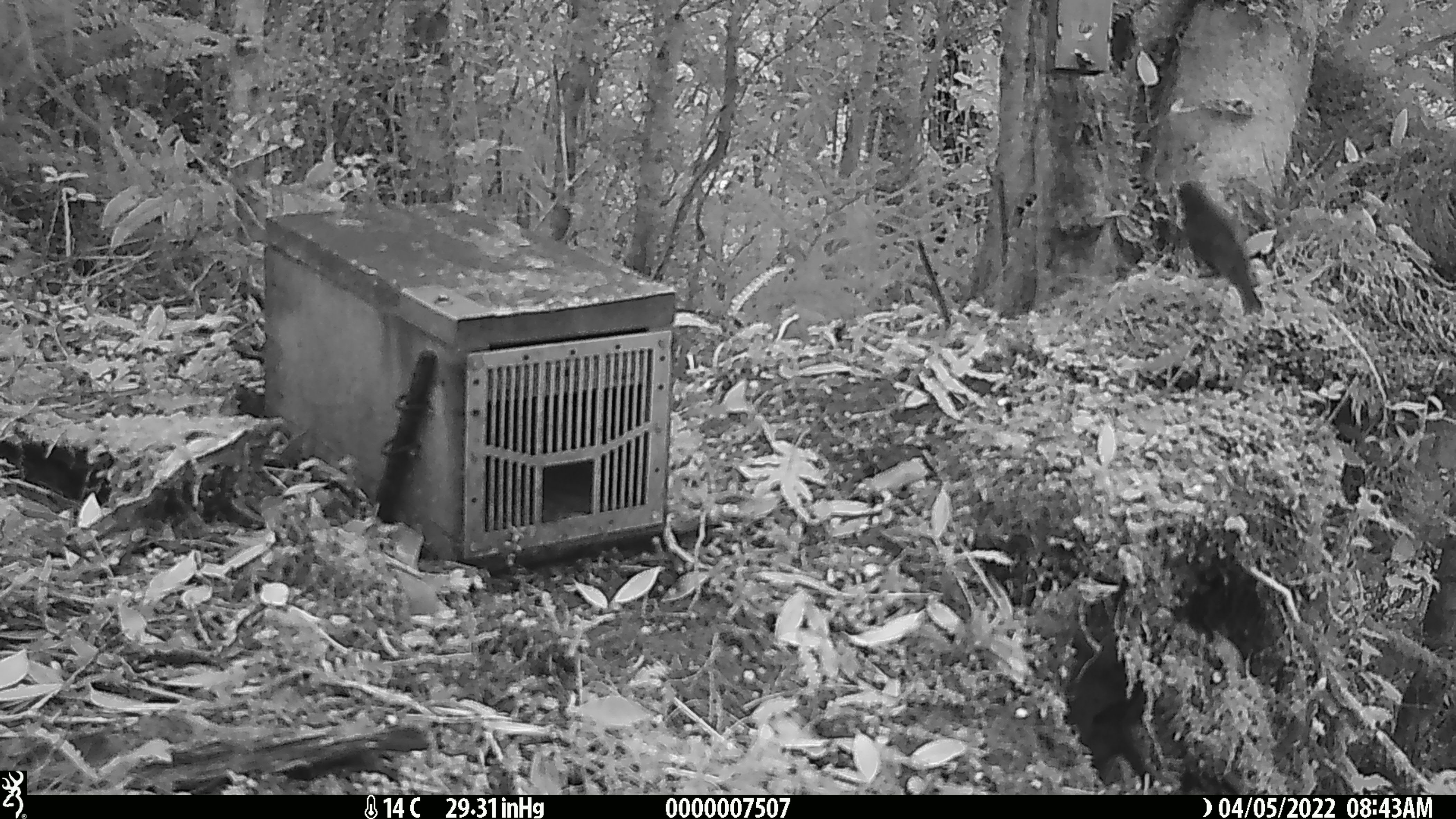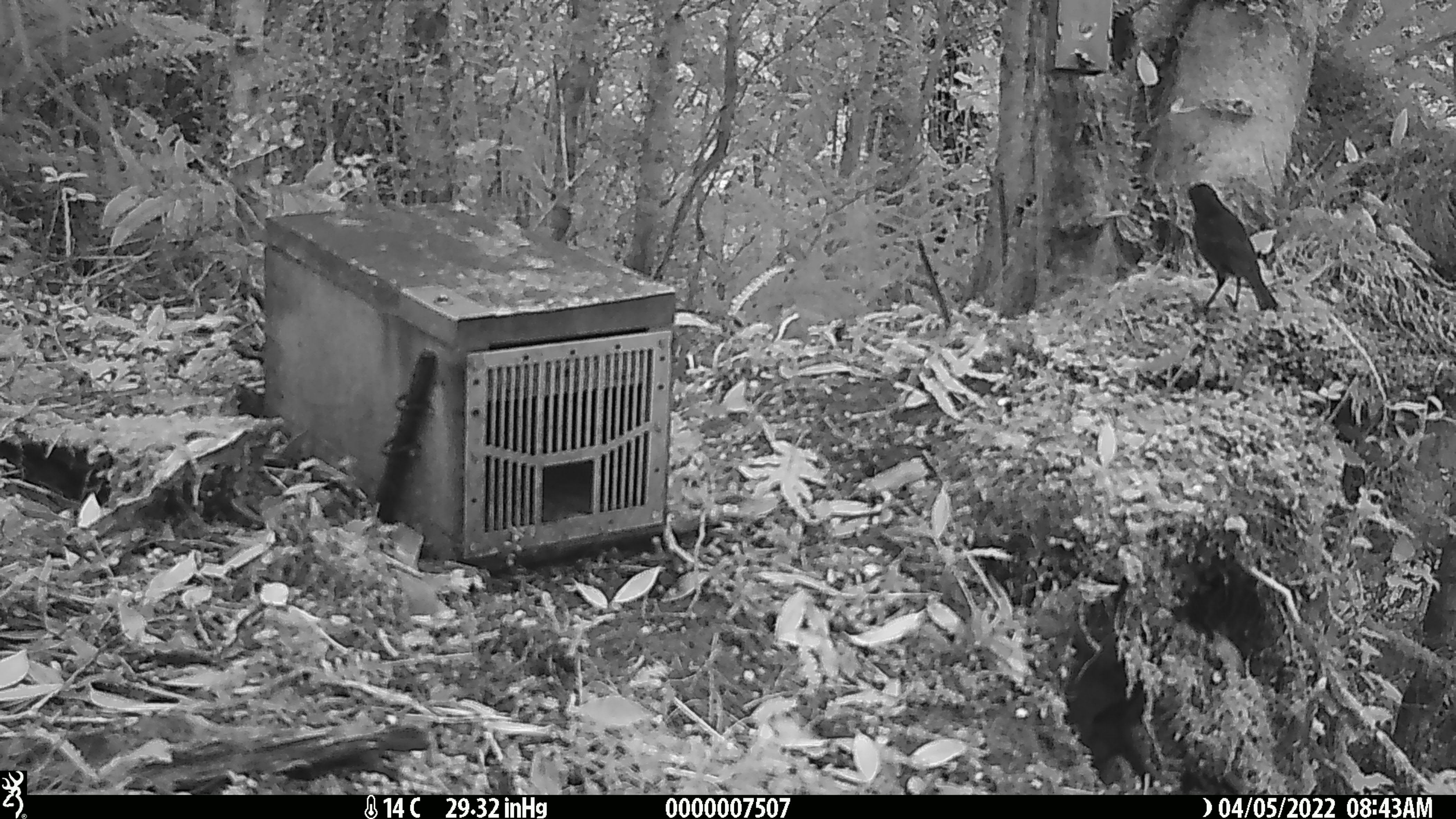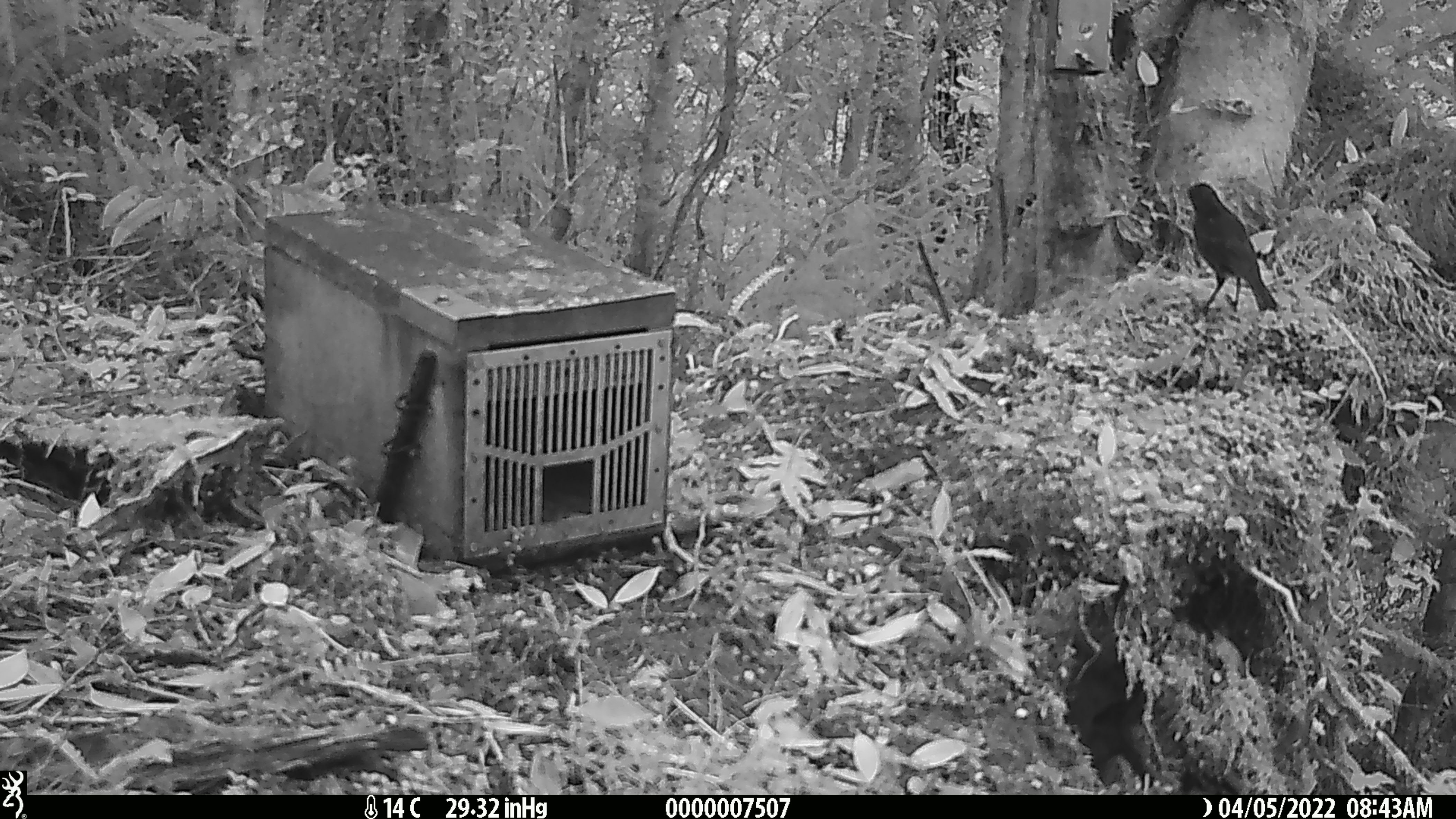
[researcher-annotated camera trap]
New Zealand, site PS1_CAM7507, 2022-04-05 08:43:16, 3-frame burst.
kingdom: Animalia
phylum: Chordata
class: Aves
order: Passeriformes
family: Petroicidae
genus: Petroica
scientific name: Petroica australis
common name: new zealand robin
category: robin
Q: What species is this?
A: Robin (new zealand robin) (Petroica australis).